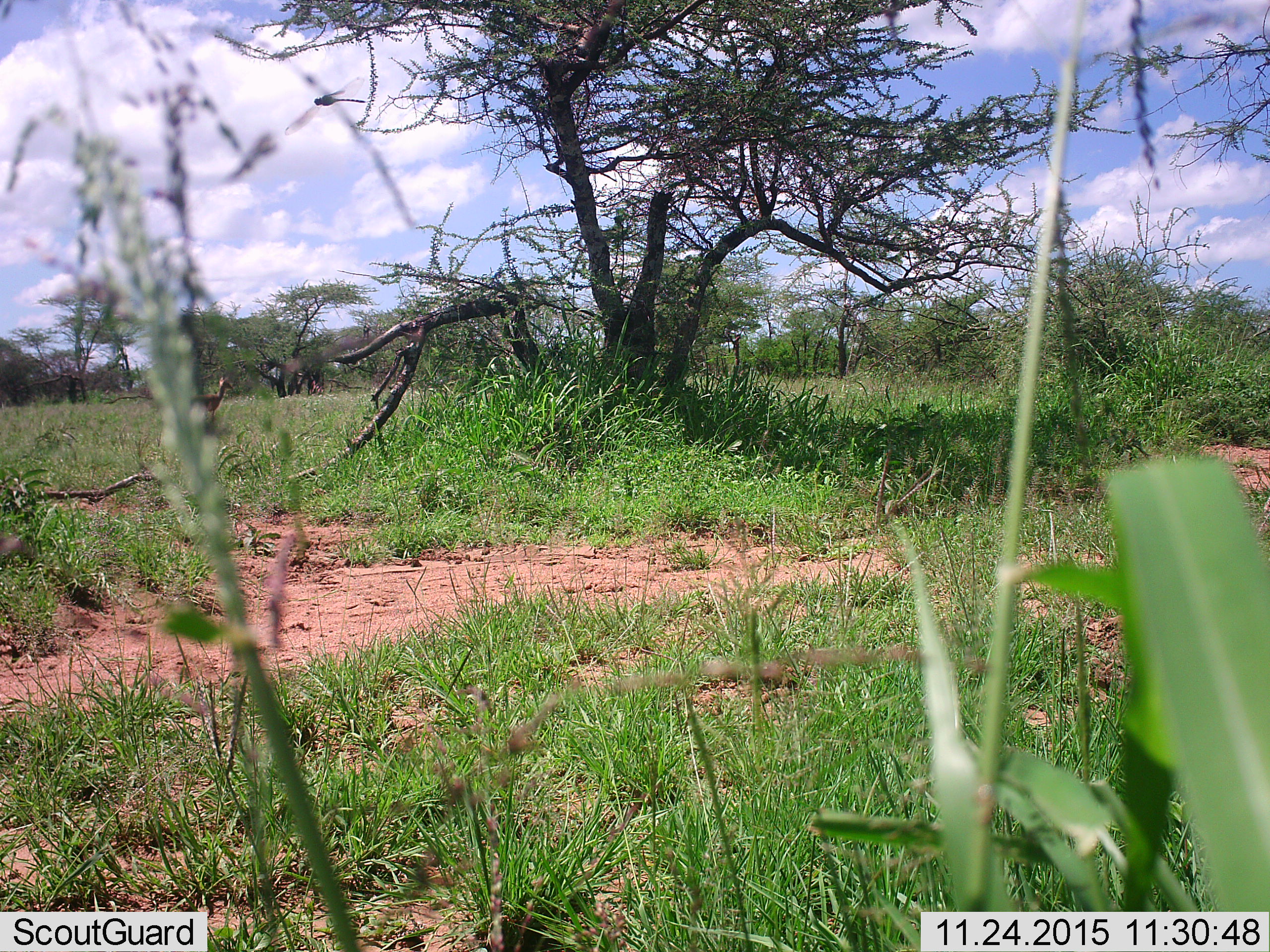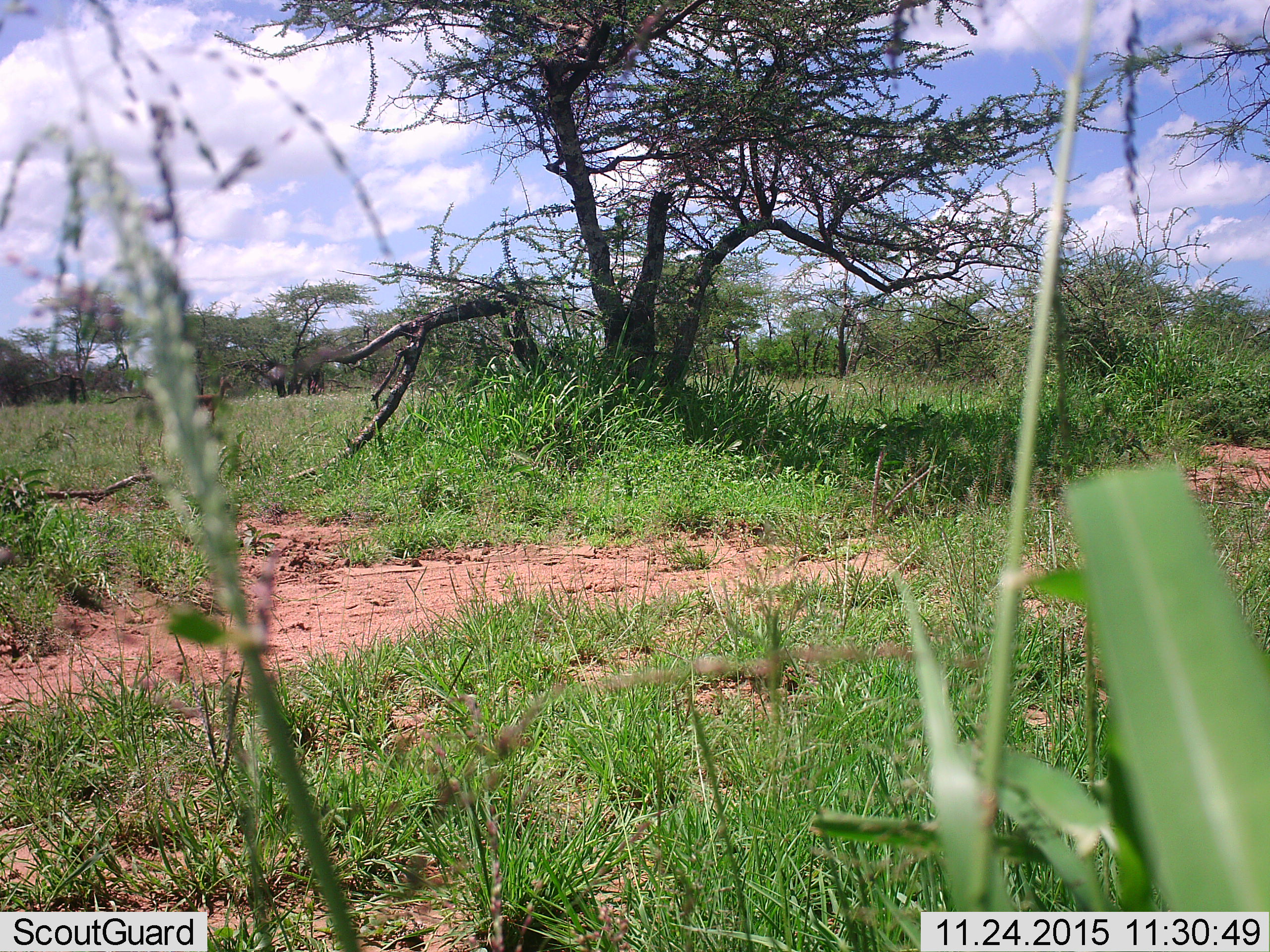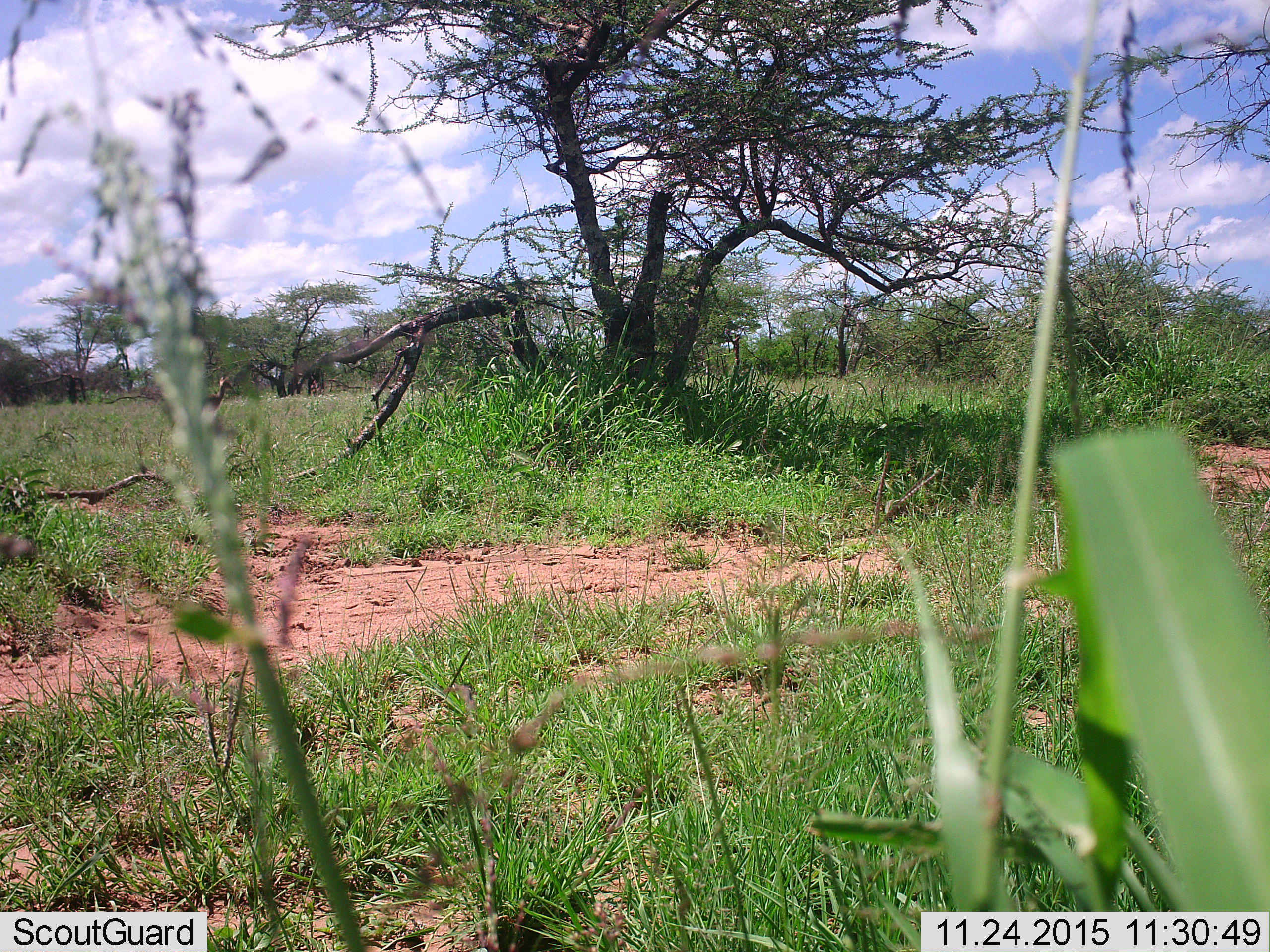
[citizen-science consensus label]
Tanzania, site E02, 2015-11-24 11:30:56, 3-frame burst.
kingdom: Animalia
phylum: Chordata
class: Mammalia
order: Artiodactyla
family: Bovidae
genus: Madoqua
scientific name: Madoqua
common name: dikdik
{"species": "dikdik (Madoqua)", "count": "1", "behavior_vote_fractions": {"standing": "100%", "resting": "0%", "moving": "0%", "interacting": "0%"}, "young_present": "0%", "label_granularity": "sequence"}